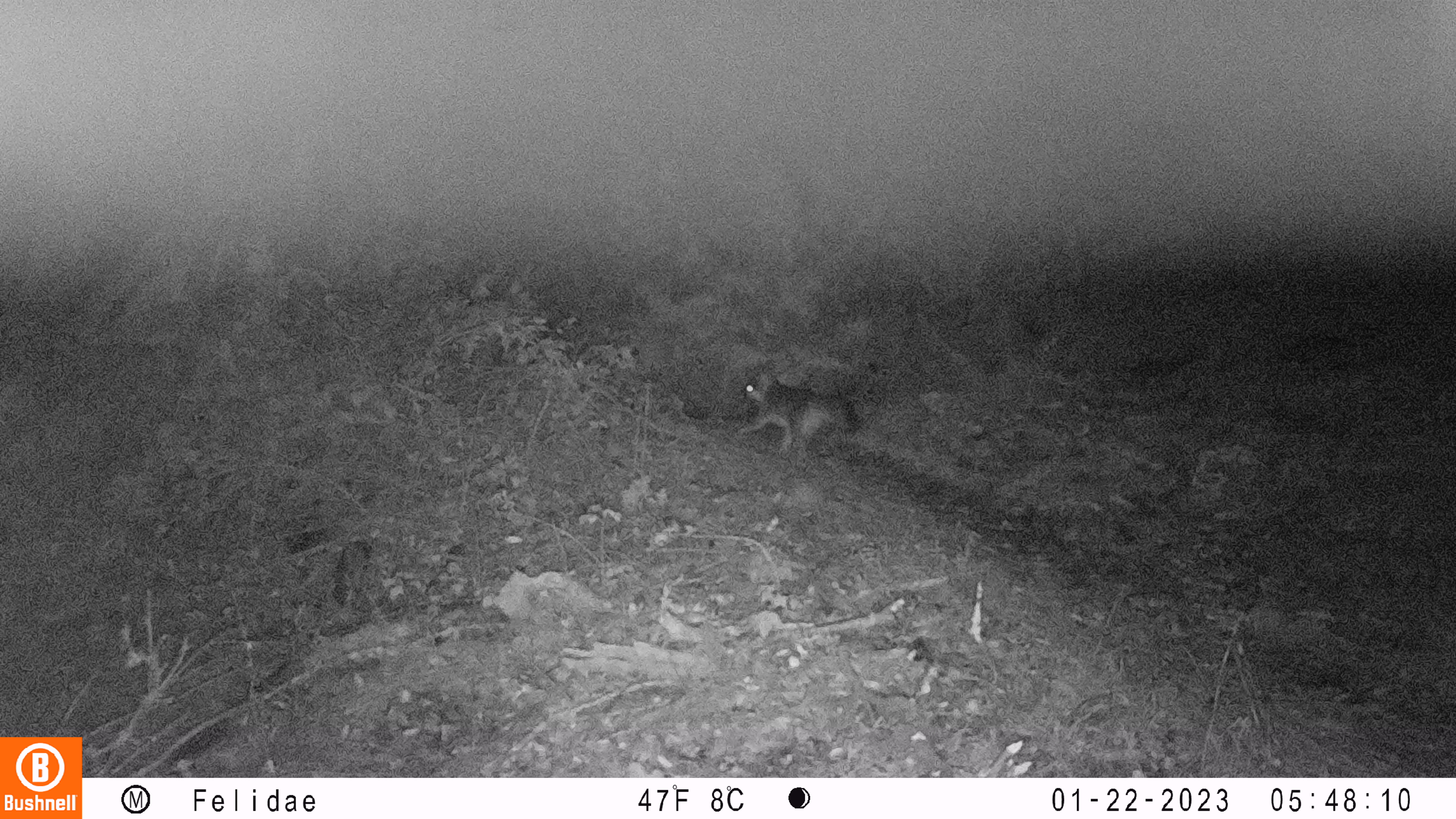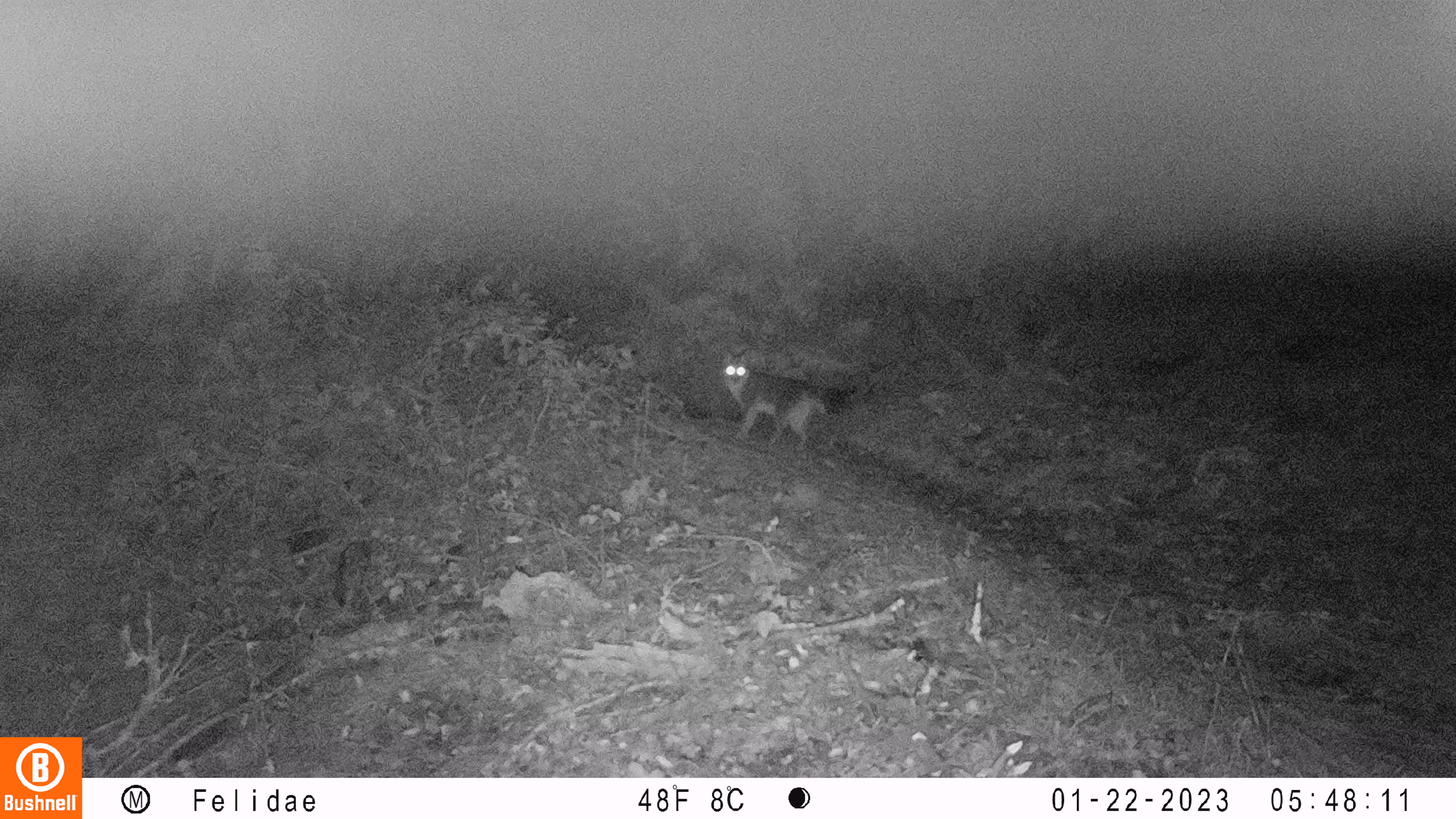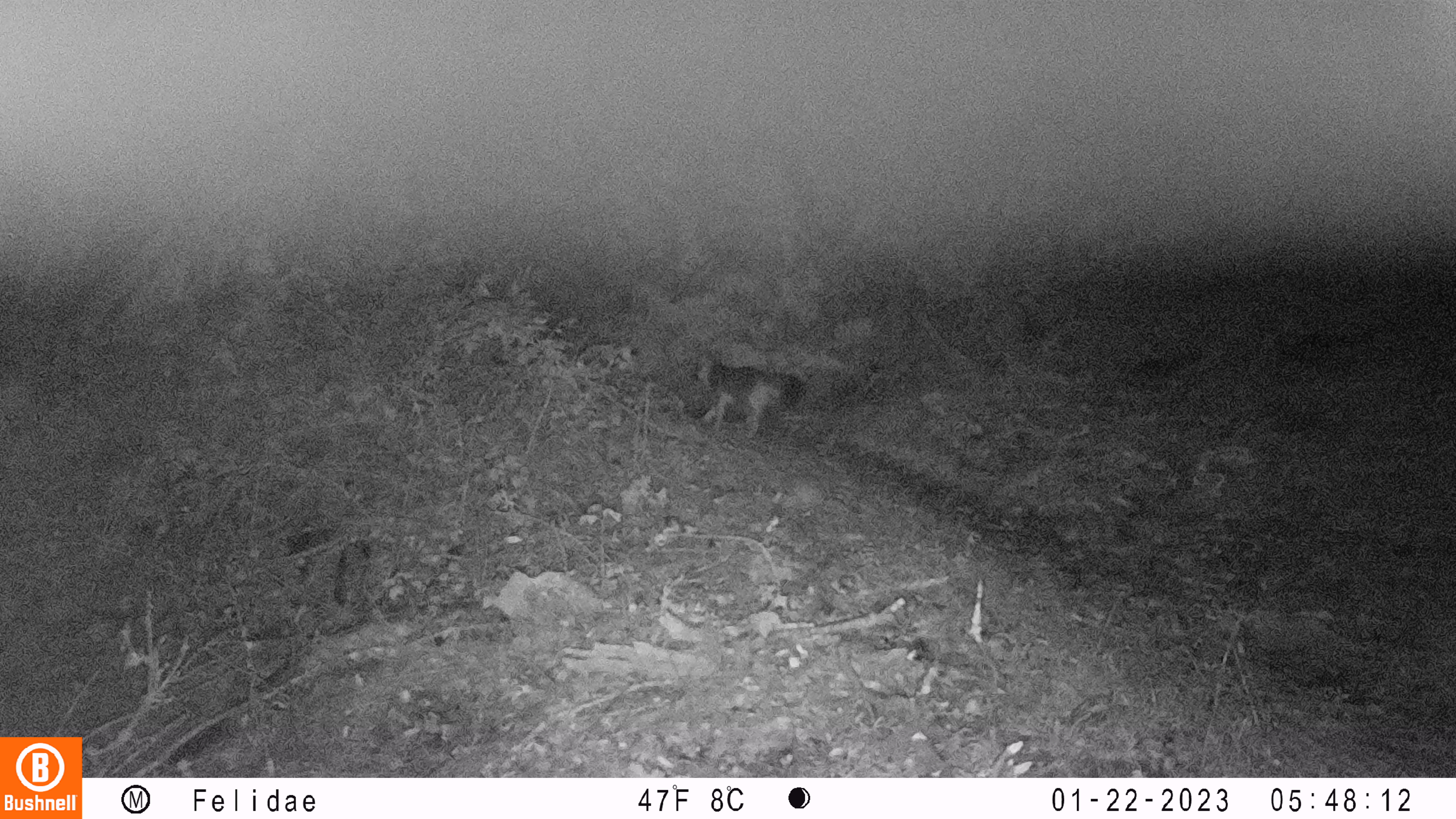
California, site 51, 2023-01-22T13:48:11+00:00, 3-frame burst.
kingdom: Animalia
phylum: Chordata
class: Mammalia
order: Carnivora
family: Canidae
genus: Urocyon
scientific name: Urocyon cinereoargenteus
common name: gray fox